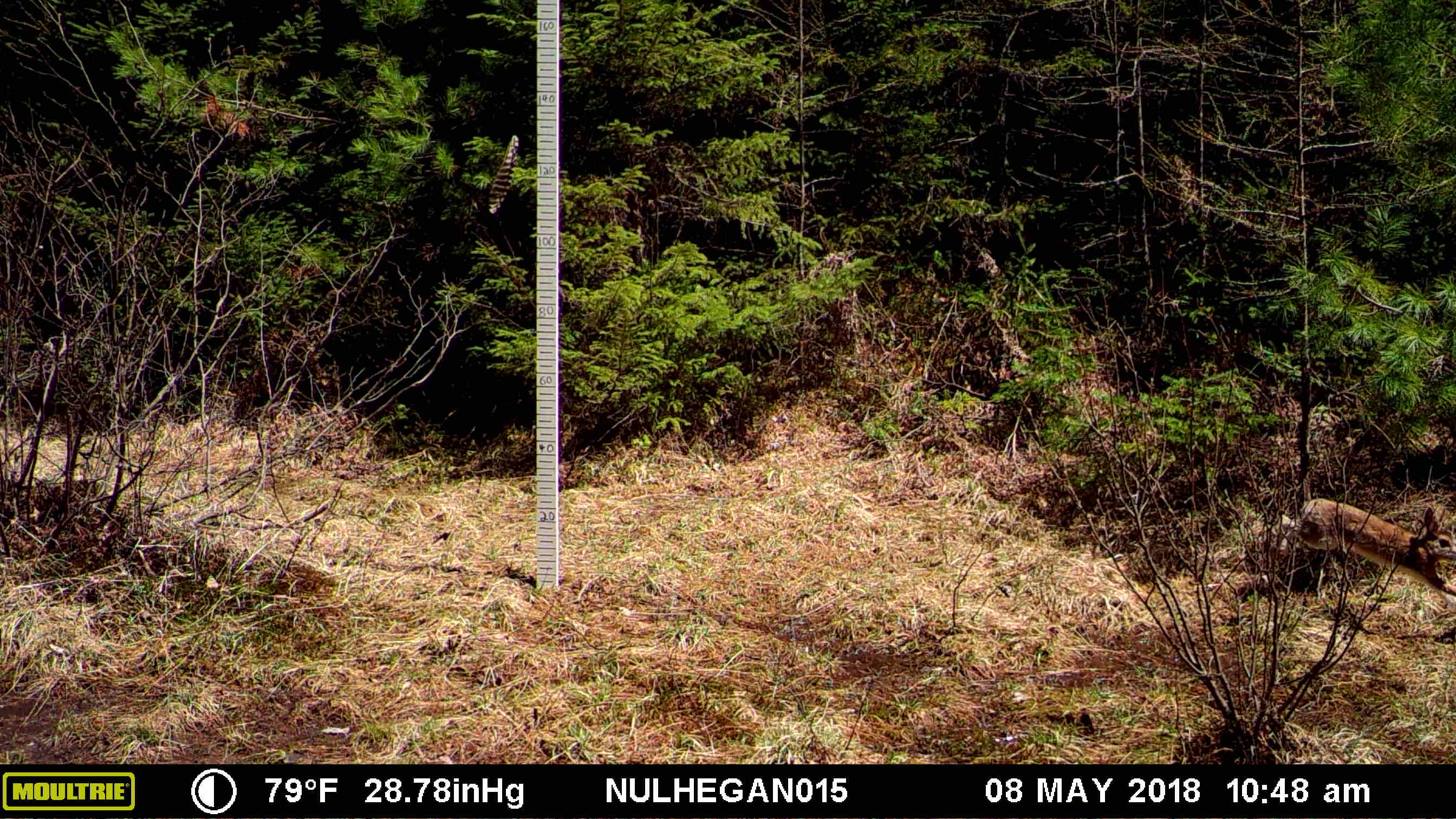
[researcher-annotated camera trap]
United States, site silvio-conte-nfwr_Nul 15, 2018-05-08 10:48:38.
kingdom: Animalia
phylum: Chordata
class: Mammalia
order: Lagomorpha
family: Leporidae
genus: Lepus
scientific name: Lepus americanus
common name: snowshoe hare